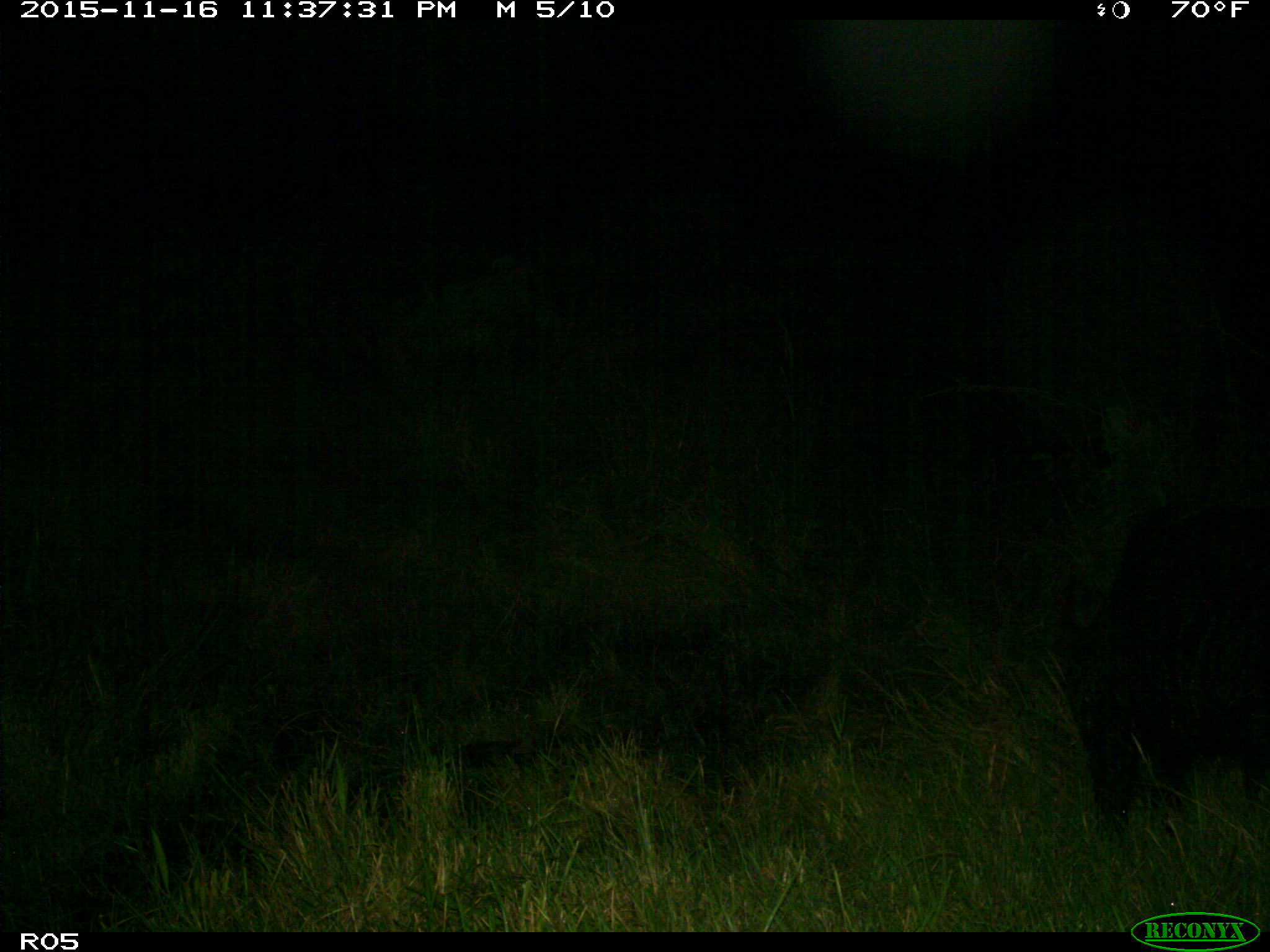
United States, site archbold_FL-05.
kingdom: Animalia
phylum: Chordata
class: Mammalia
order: Artiodactyla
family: Suidae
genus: Sus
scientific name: Sus scrofa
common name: wild boar